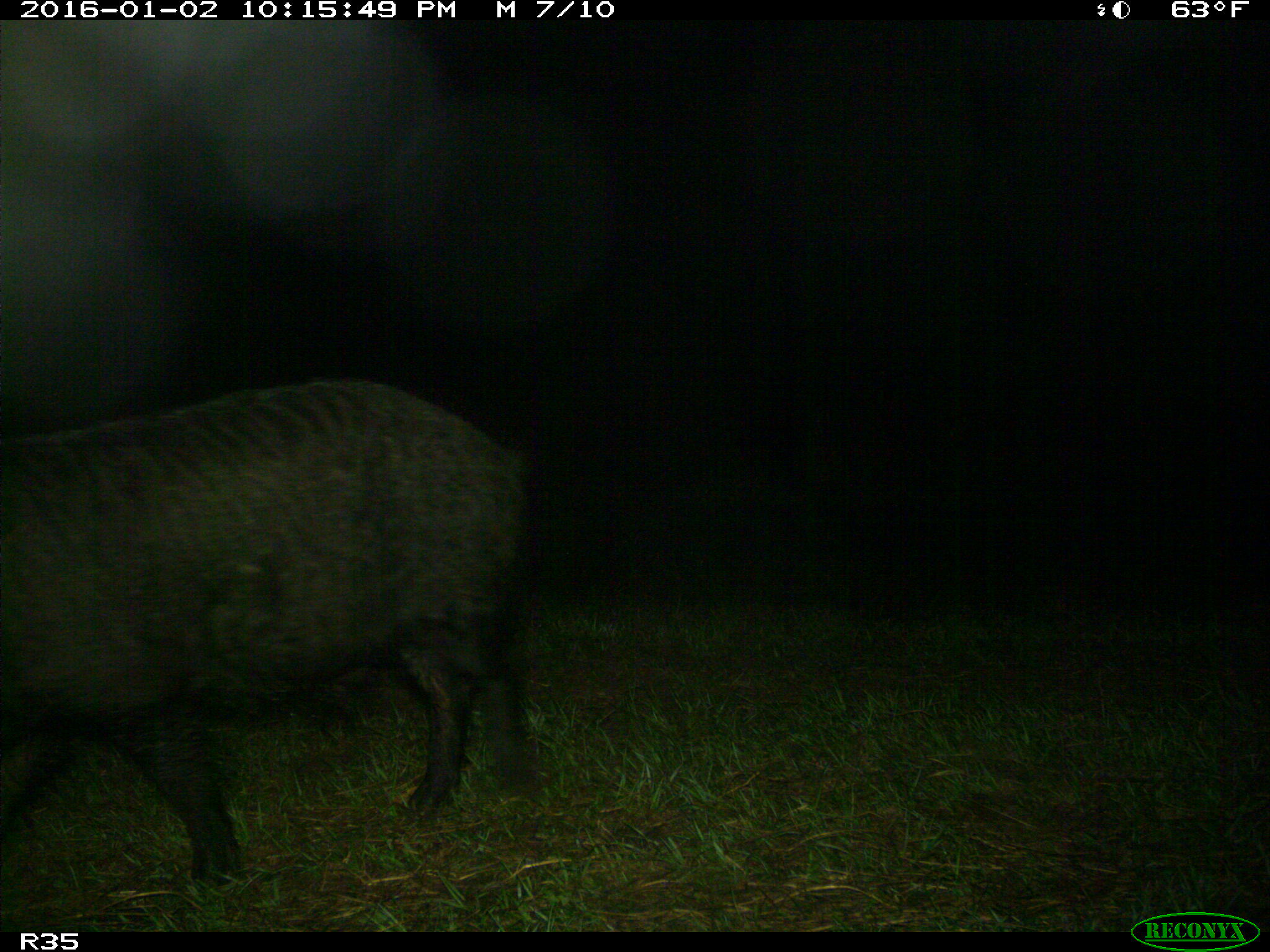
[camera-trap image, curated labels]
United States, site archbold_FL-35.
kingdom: Animalia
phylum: Chordata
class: Mammalia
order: Artiodactyla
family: Suidae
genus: Sus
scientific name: Sus scrofa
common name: wild boar